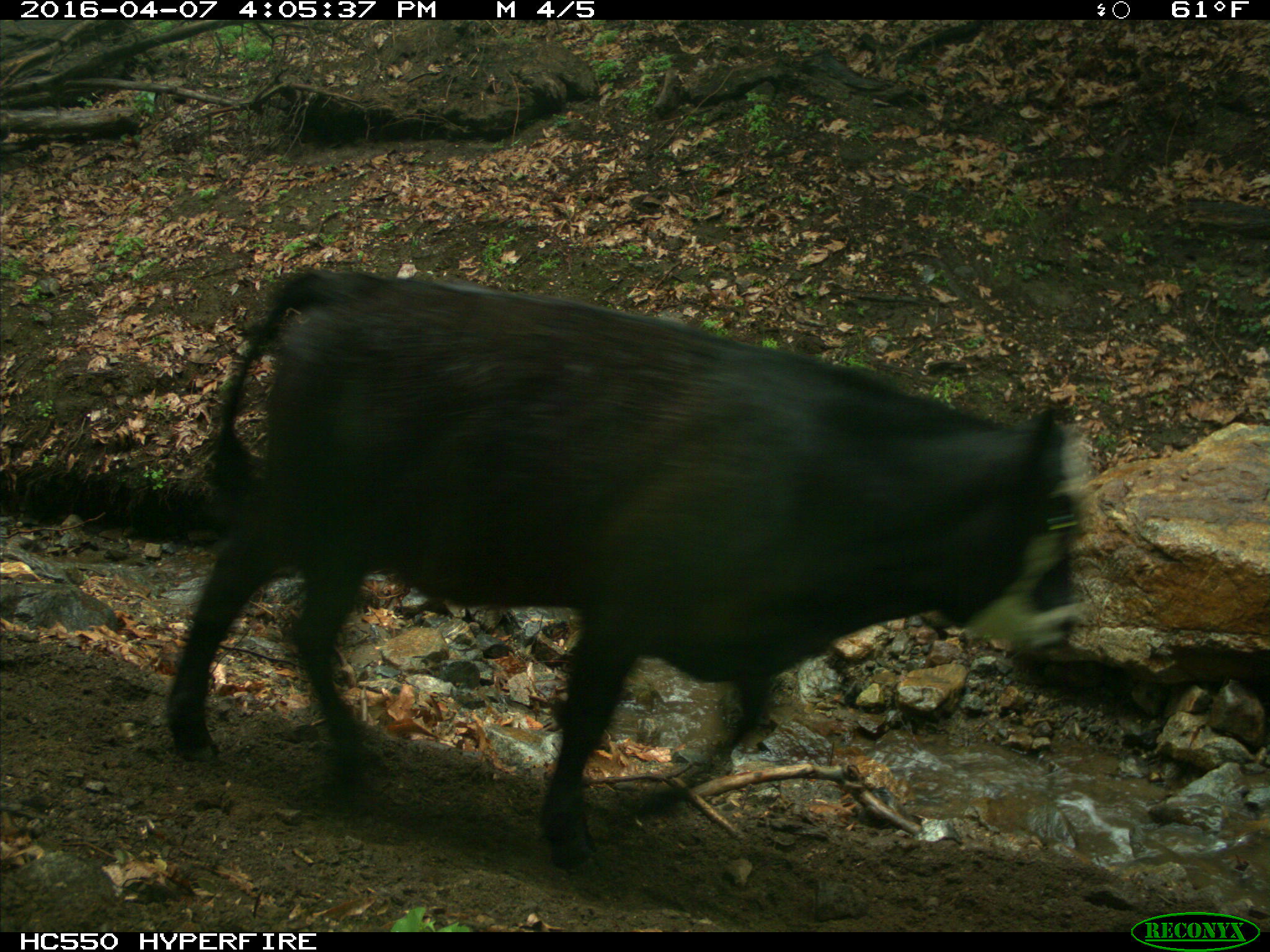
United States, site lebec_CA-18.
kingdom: Animalia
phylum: Chordata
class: Mammalia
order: Artiodactyla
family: Bovidae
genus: Bos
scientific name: Bos taurus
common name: domestic cow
Bos taurus (domestic cow).